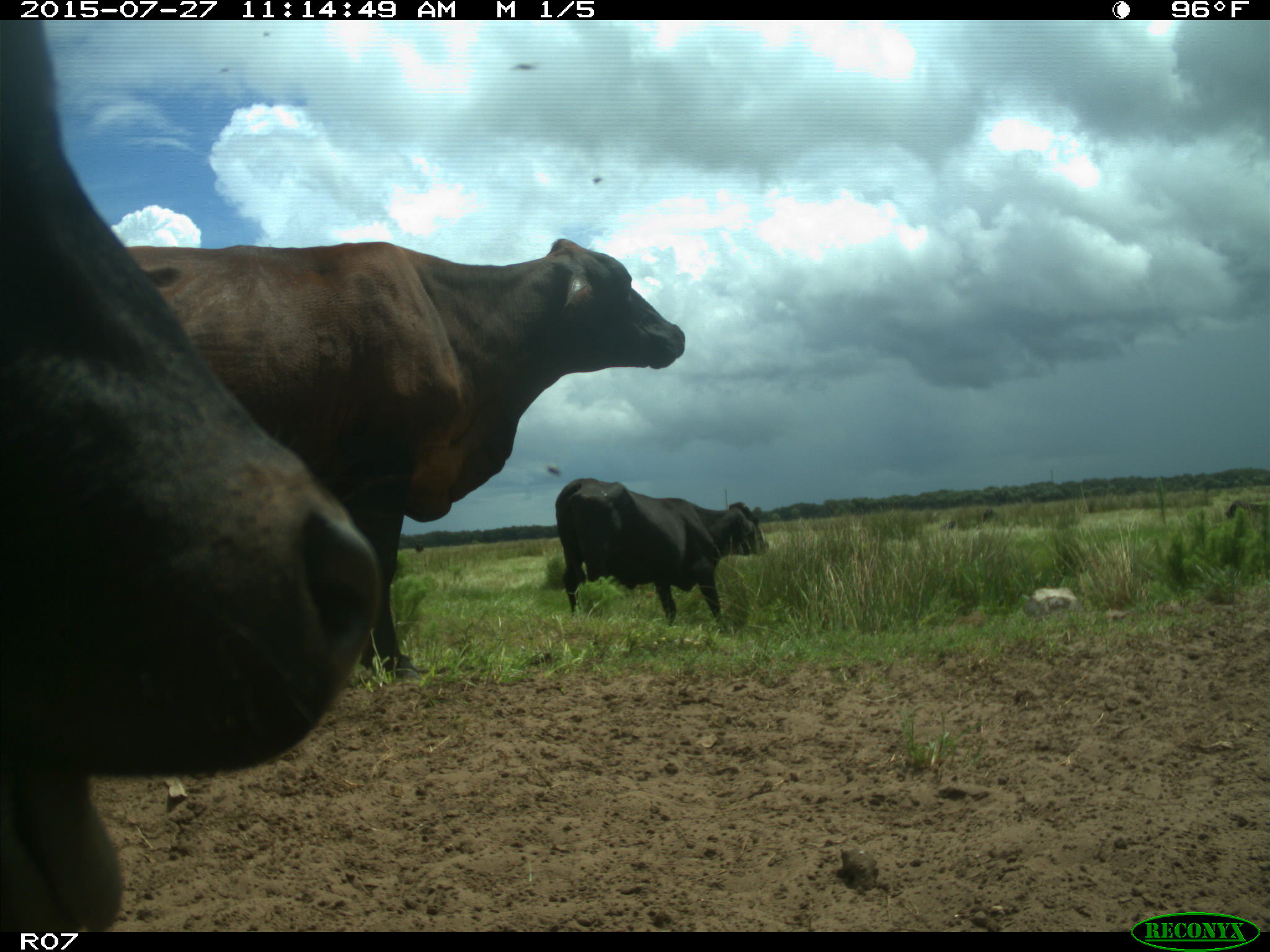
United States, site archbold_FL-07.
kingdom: Animalia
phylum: Chordata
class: Mammalia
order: Artiodactyla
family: Bovidae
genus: Bos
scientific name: Bos taurus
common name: domestic cow